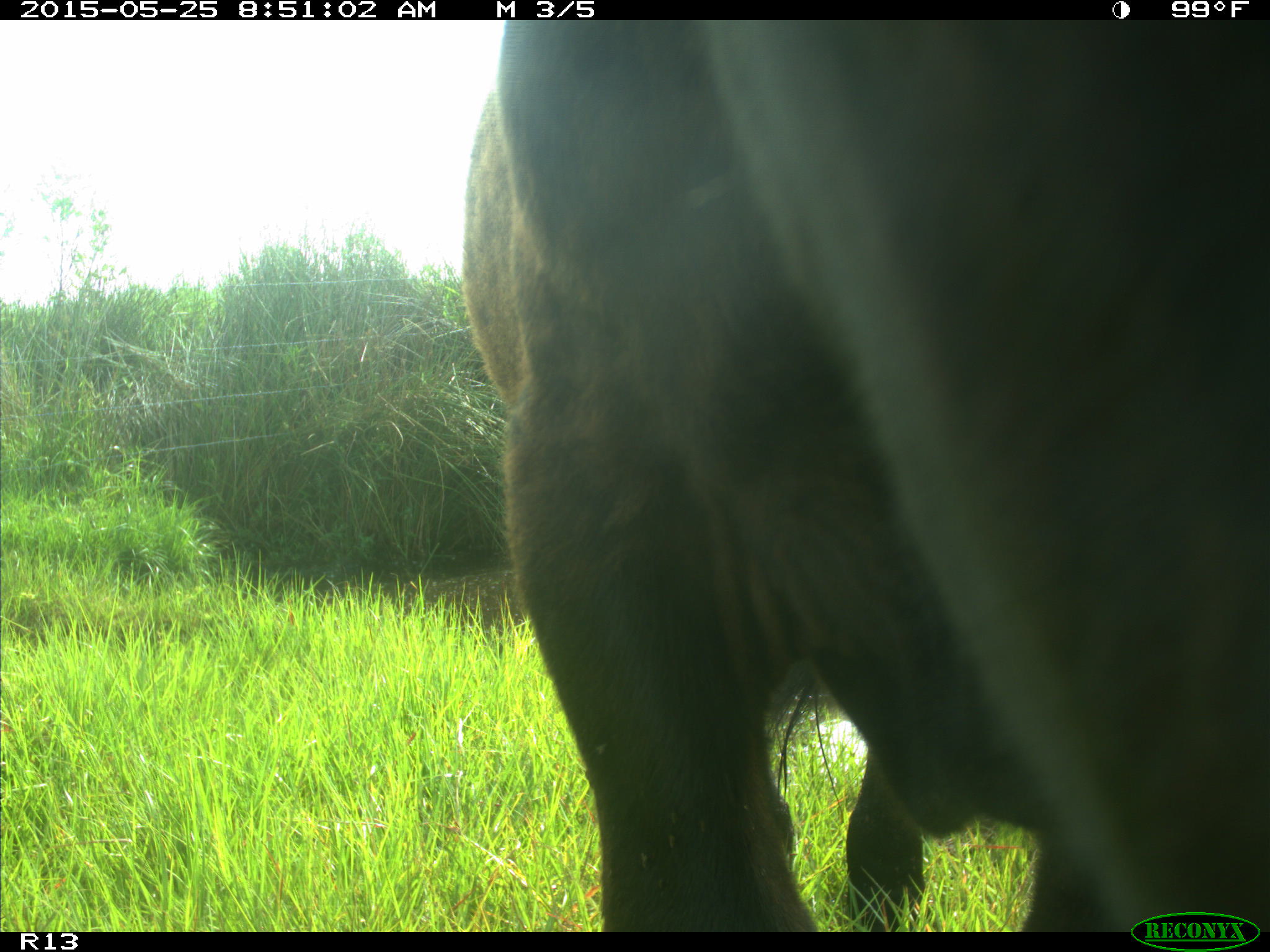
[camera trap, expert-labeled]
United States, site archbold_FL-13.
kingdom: Animalia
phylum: Chordata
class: Mammalia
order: Artiodactyla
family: Bovidae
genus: Bos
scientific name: Bos taurus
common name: domestic cow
Bos taurus (domestic cow).